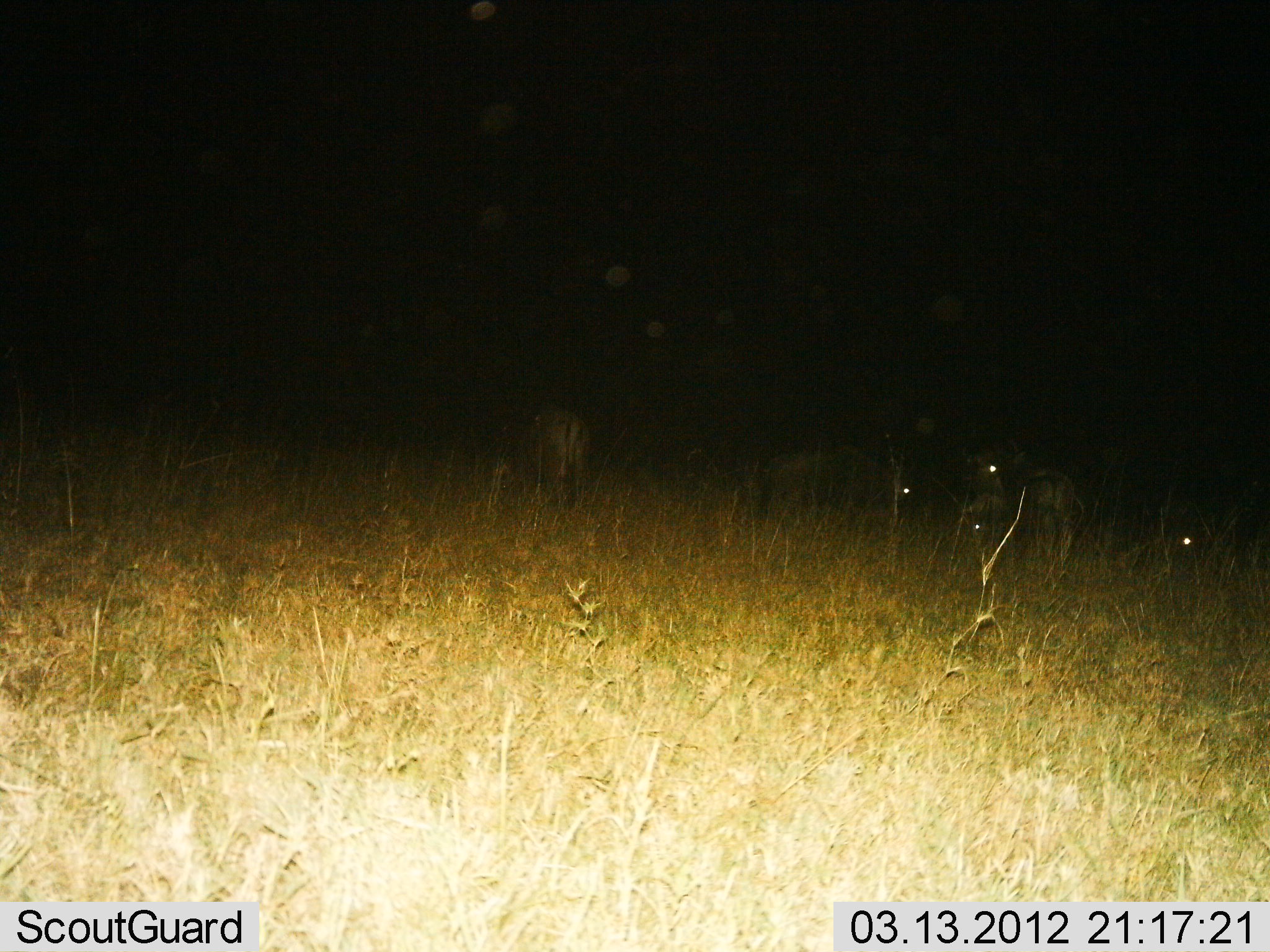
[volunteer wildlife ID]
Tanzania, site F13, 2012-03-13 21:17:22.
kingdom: Animalia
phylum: Chordata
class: Mammalia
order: Artiodactyla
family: Bovidae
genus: Connochaetes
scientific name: Connochaetes taurinus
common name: blue wildebeest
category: wildebeest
Wildebeest (blue wildebeest) (Connochaetes taurinus), count 5. Behavior (volunteer vote fractions): standing 65%, resting 70%, moving 4%, interacting 0%. Young present (vote fraction): 0%. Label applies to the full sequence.